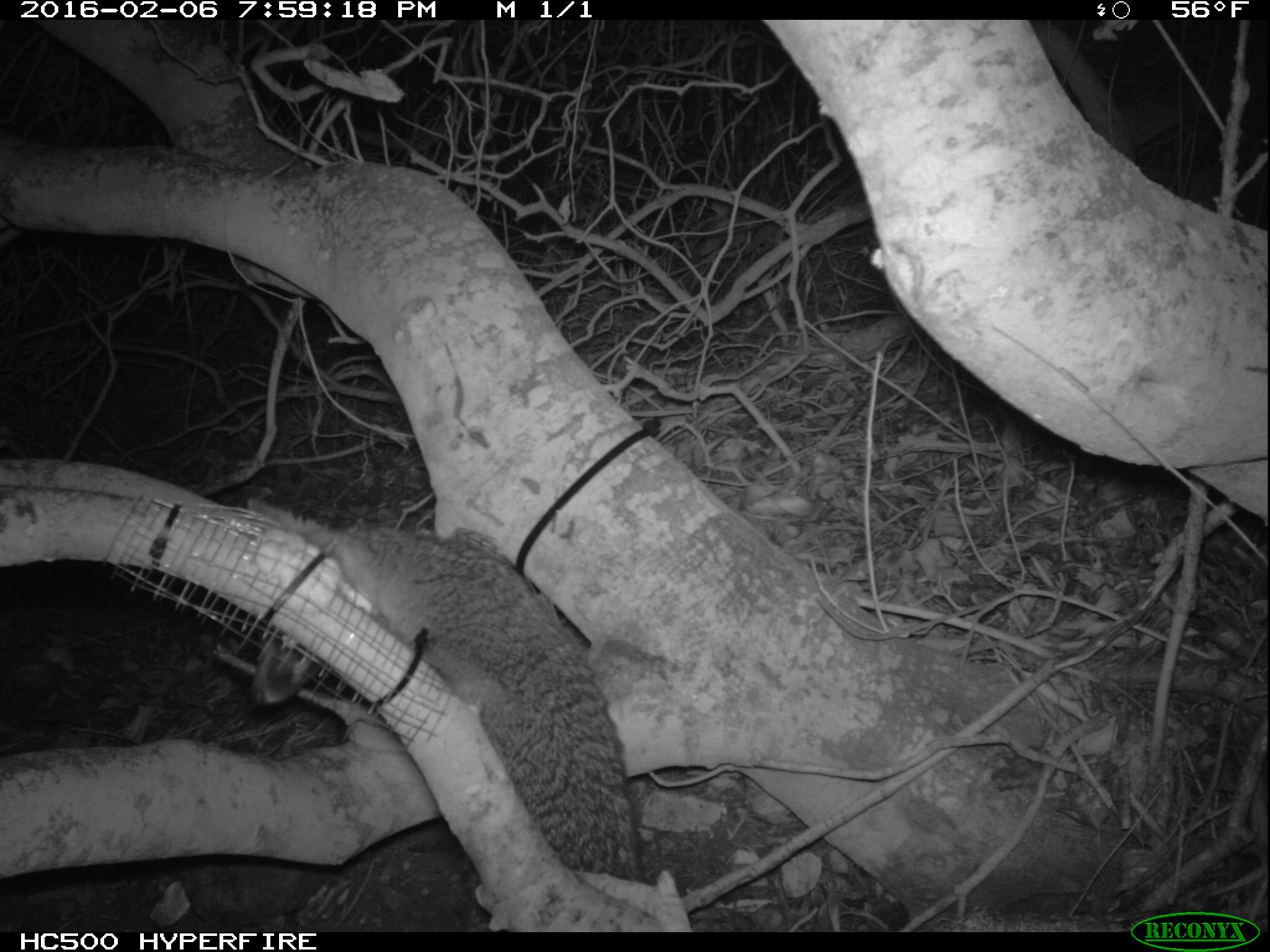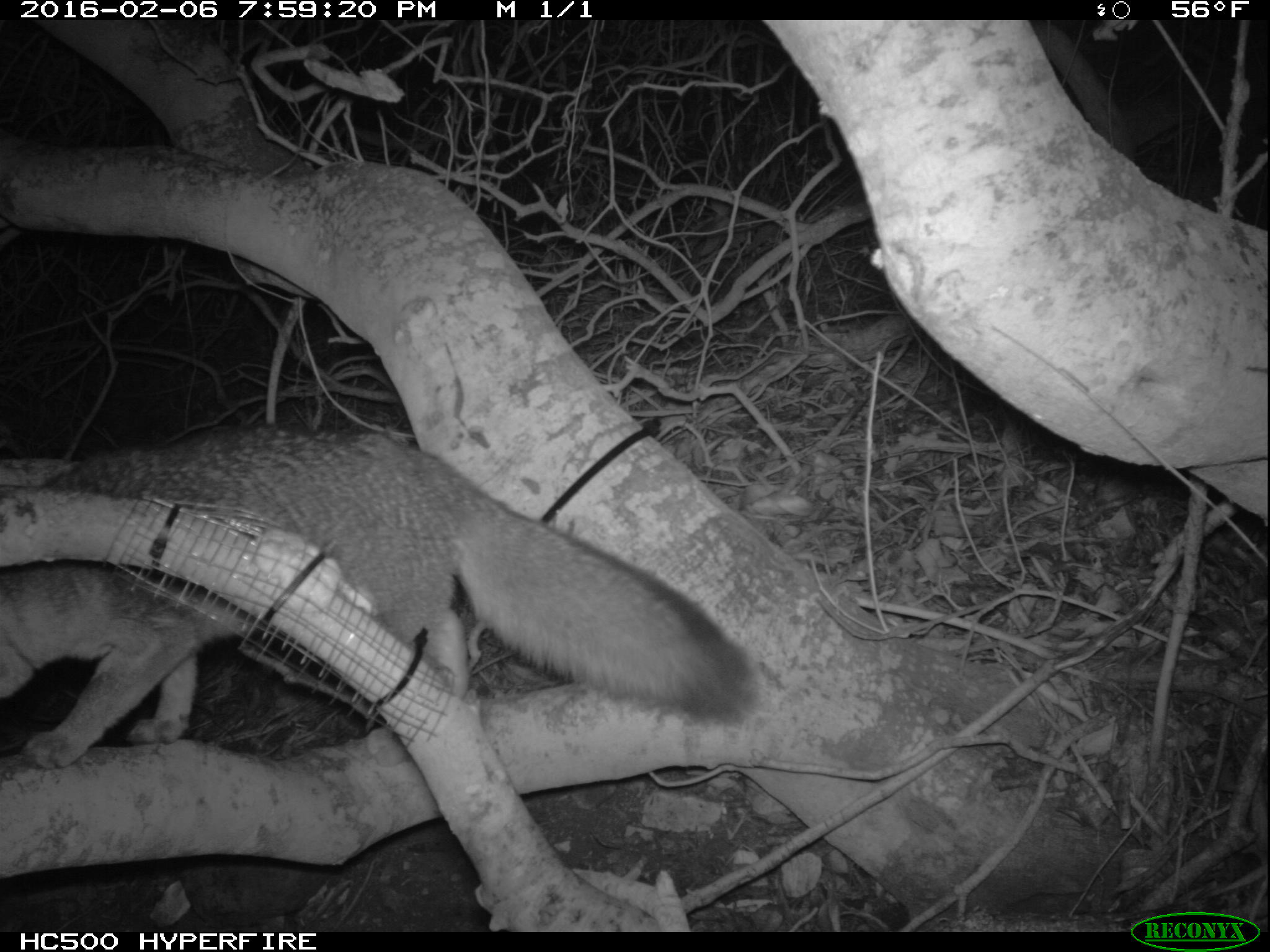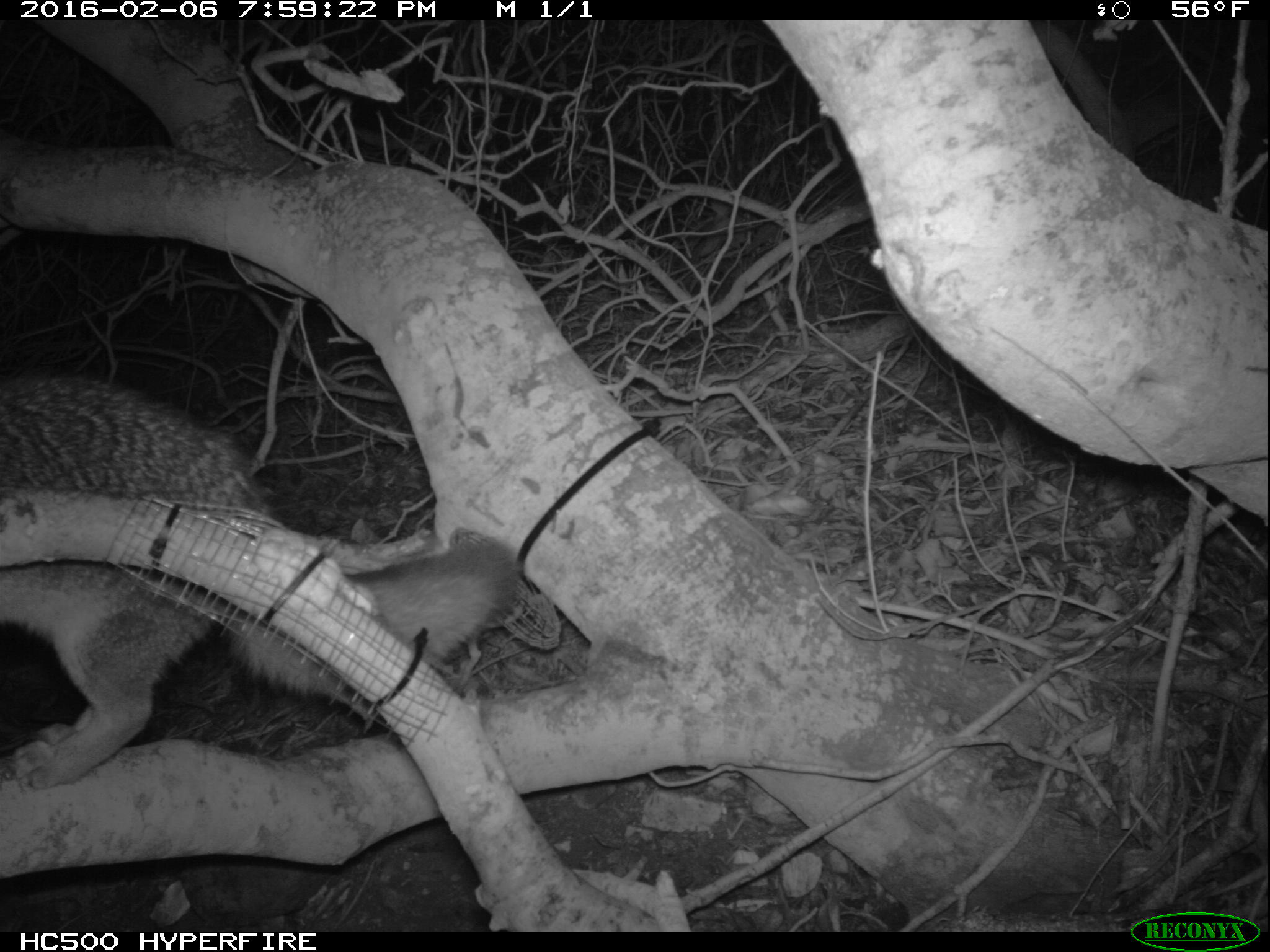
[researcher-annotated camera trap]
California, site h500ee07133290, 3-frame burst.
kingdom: Animalia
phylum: Chordata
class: Mammalia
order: Carnivora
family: Canidae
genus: Urocyon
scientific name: Urocyon littoralis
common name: island fox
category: fox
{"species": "fox (island fox) (Urocyon littoralis)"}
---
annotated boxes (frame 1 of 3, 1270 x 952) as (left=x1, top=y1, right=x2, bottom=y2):
fox: (left=247, top=495, right=760, bottom=932)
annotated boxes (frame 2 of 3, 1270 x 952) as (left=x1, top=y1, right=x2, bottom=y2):
fox: (left=0, top=423, right=760, bottom=770)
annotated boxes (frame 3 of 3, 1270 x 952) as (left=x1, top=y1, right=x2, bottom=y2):
fox: (left=0, top=374, right=524, bottom=791)